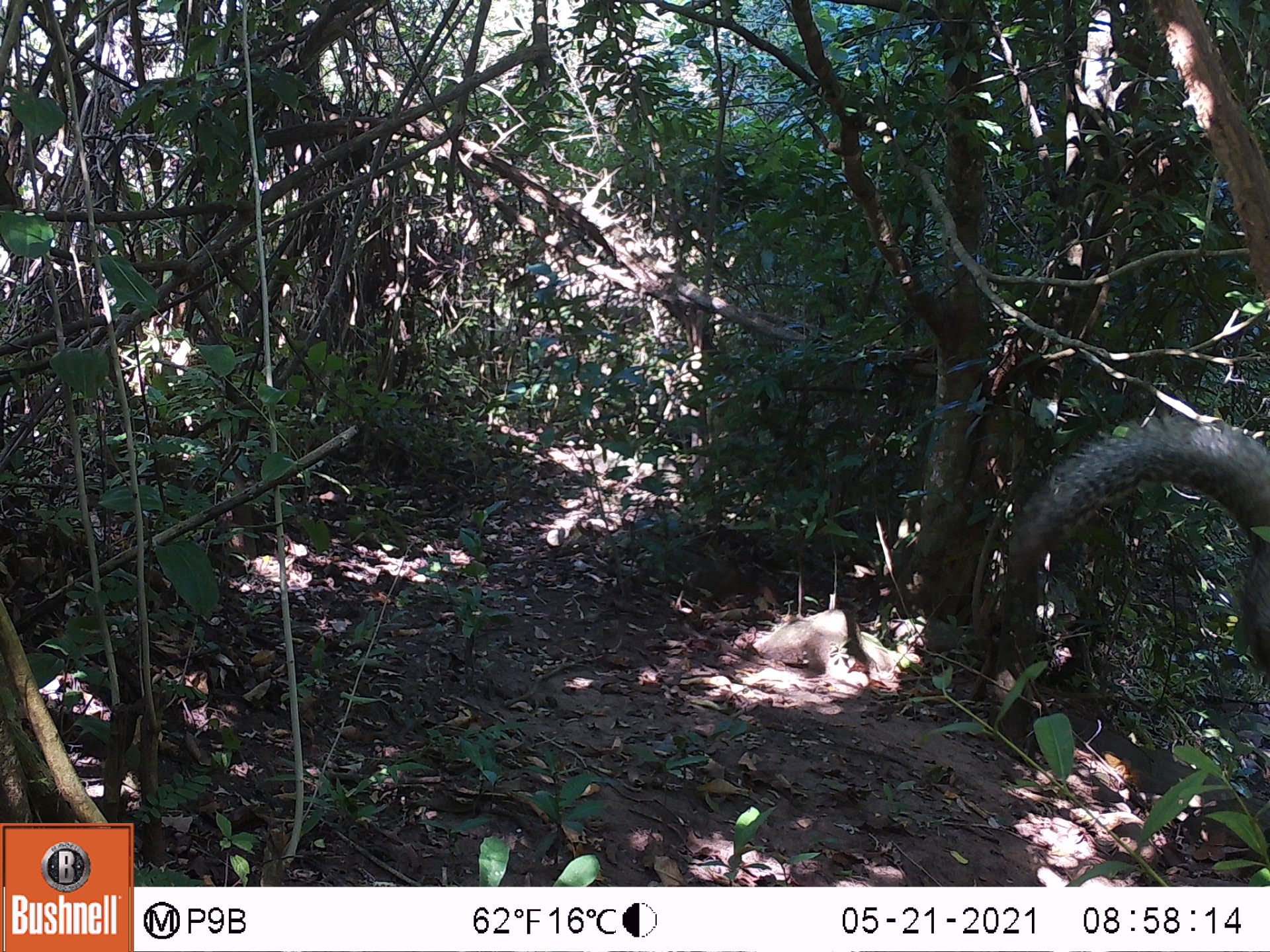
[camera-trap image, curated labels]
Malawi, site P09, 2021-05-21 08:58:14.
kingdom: Animalia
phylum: Chordata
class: Mammalia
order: Rodentia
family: Sciuridae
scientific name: Sciuridae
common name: squirrel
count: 1